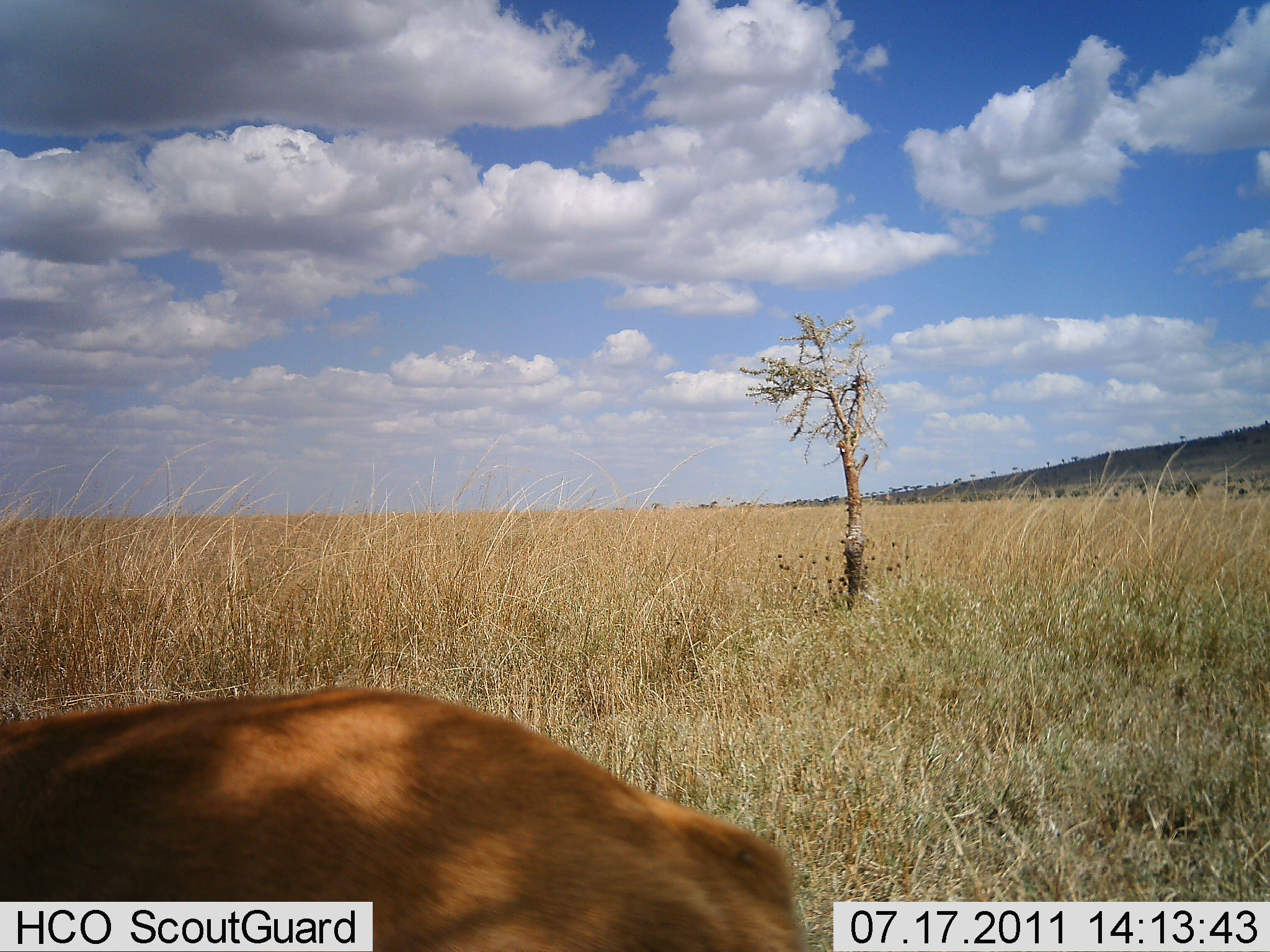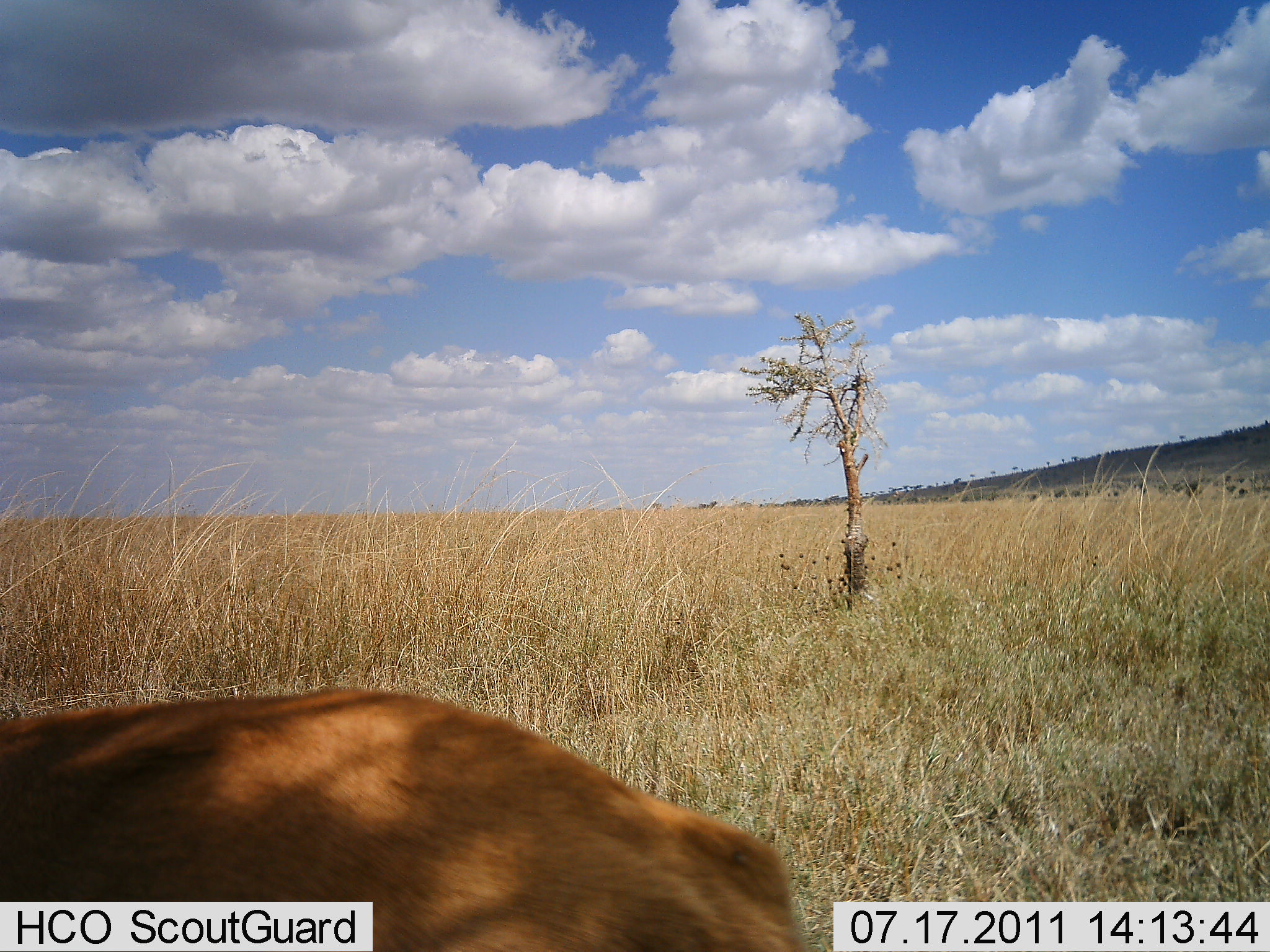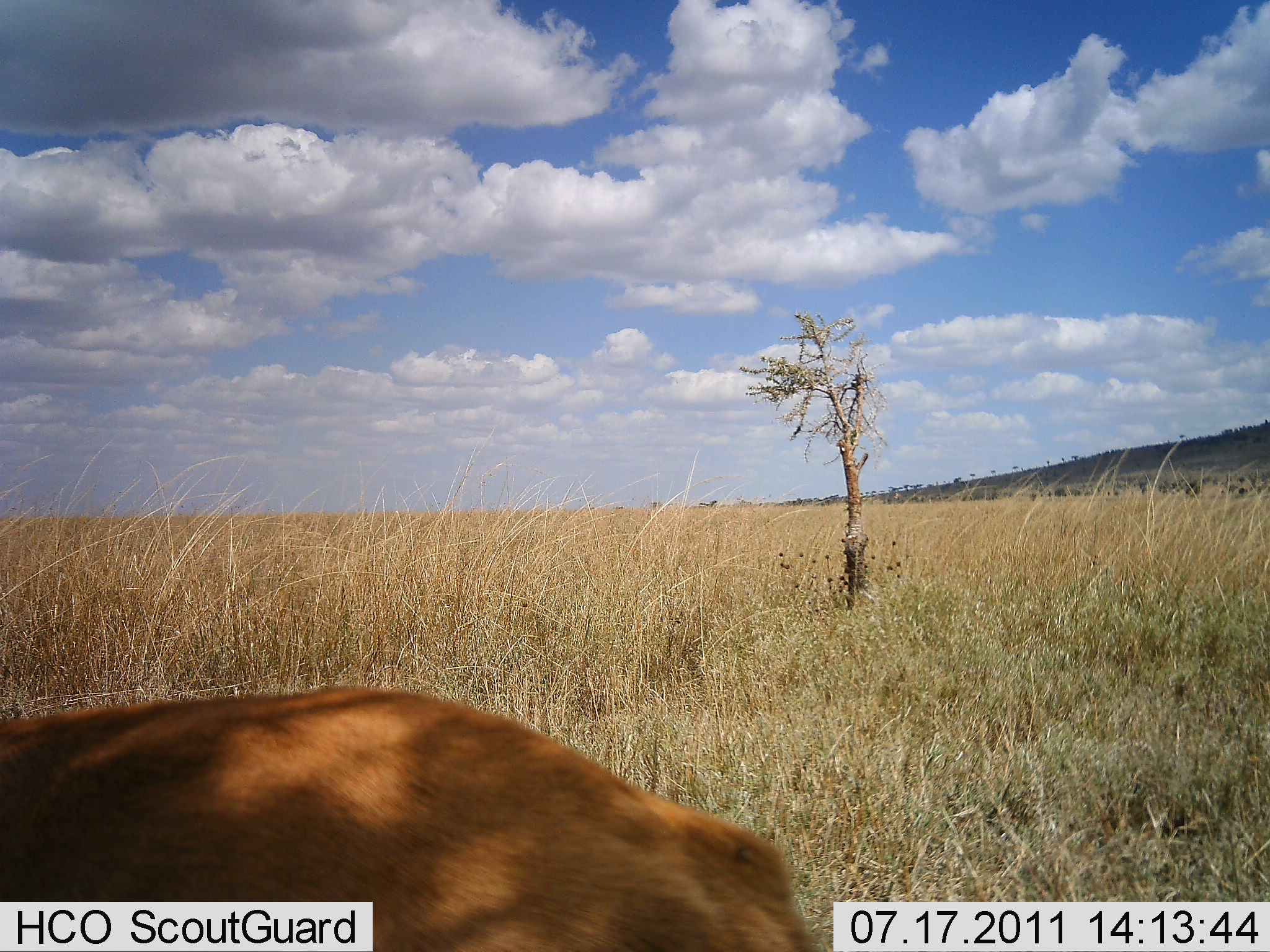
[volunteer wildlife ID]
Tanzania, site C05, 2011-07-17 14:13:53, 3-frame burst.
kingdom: Animalia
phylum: Chordata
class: Mammalia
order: Artiodactyla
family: Bovidae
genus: Nanger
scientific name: Nanger granti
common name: grant's gazelle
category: gazellegrants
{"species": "gazellegrants (grant's gazelle) (Nanger granti)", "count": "1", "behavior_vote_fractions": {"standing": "75%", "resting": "25%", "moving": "0%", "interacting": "0%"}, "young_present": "0%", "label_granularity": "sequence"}